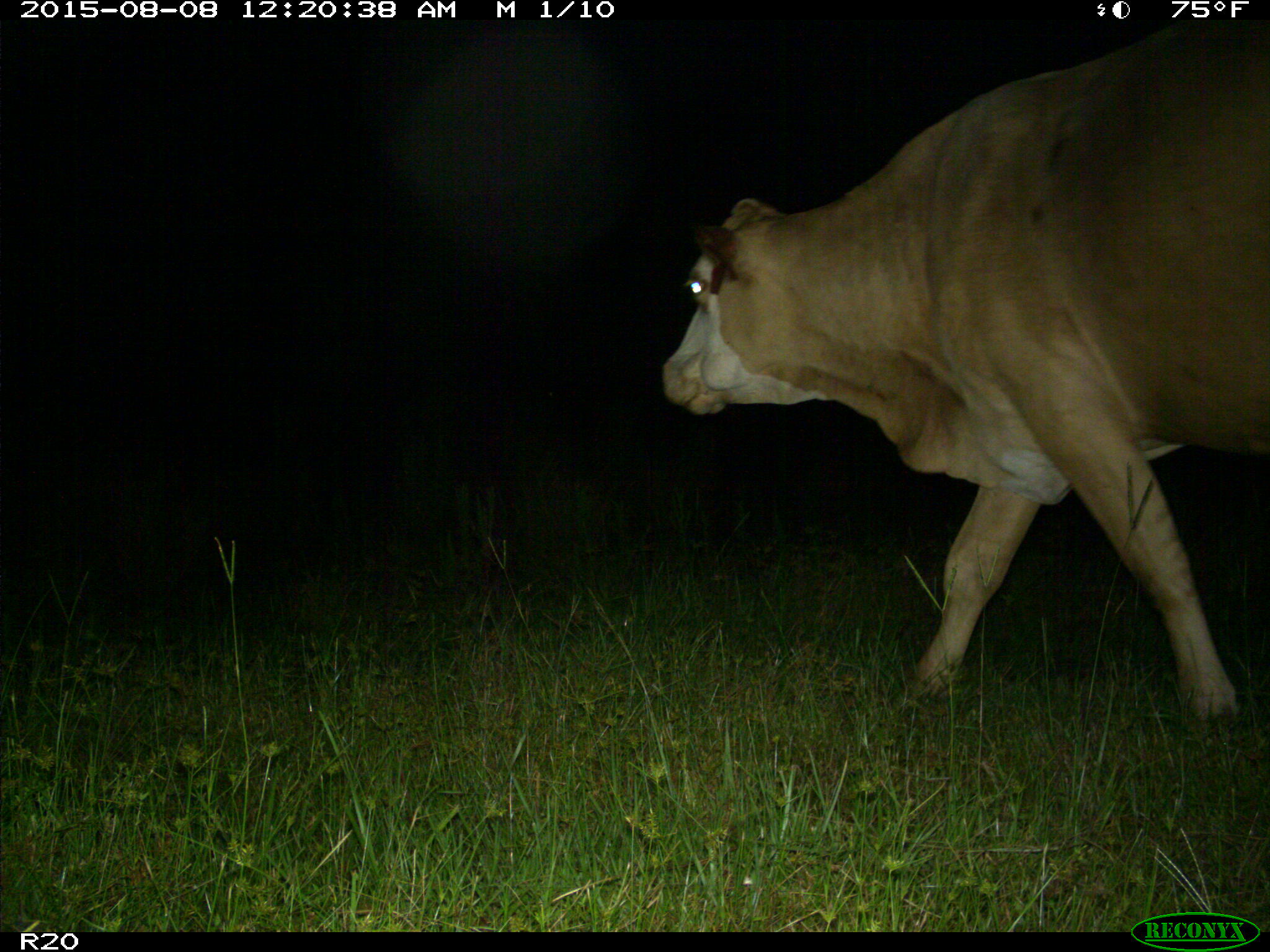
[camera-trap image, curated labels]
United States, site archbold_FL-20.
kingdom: Animalia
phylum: Chordata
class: Mammalia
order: Artiodactyla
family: Bovidae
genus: Bos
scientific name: Bos taurus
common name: domestic cow